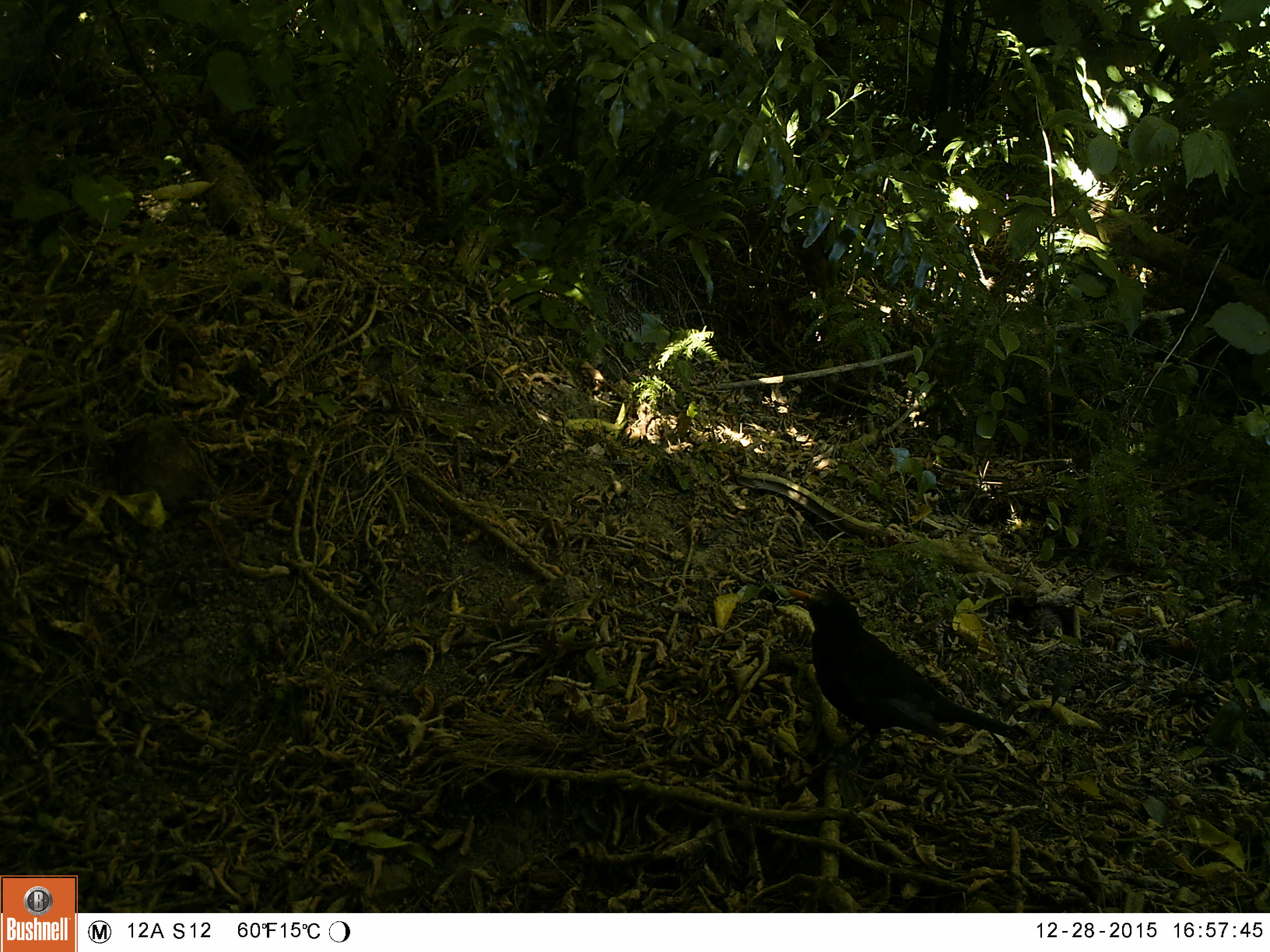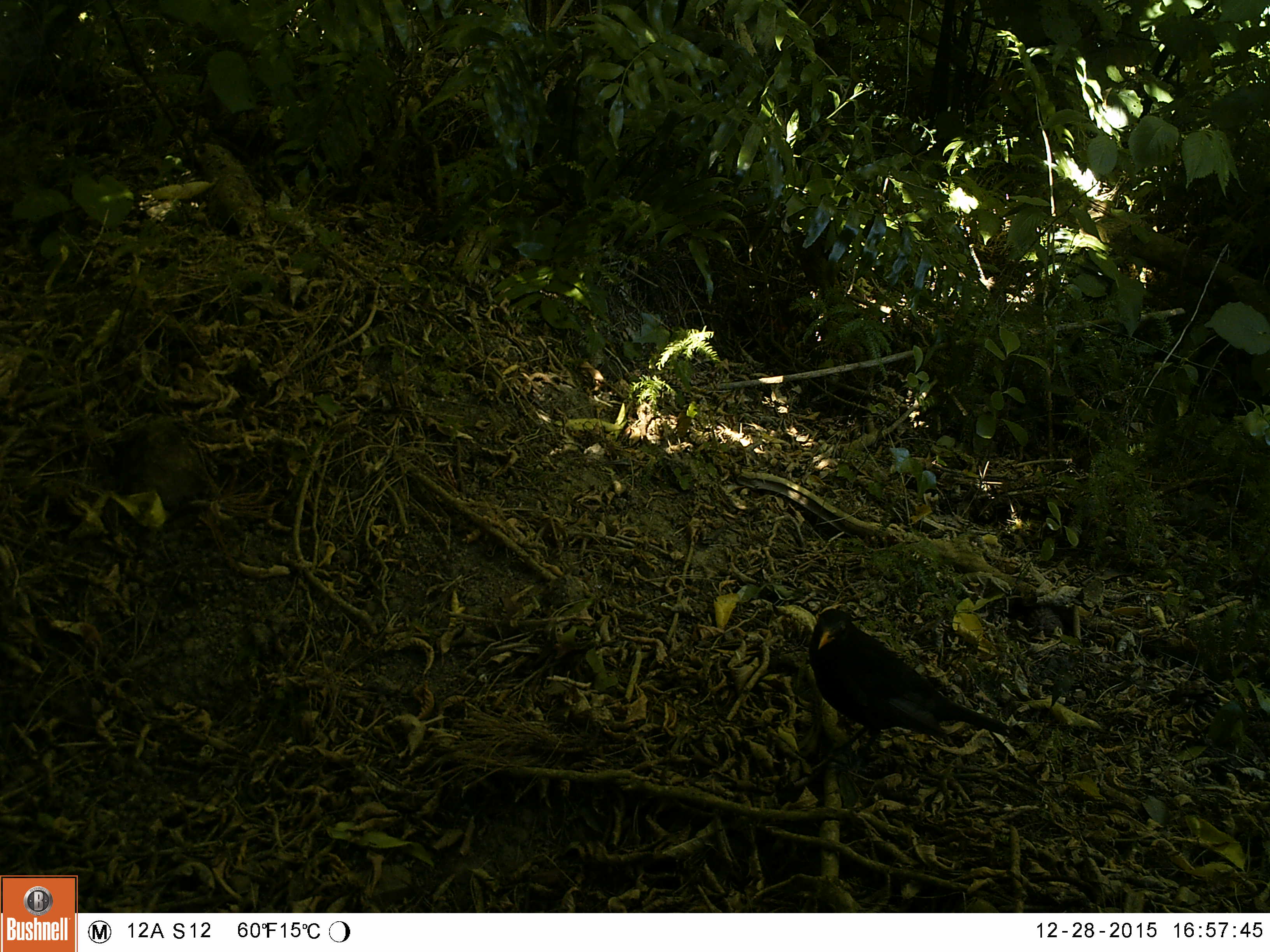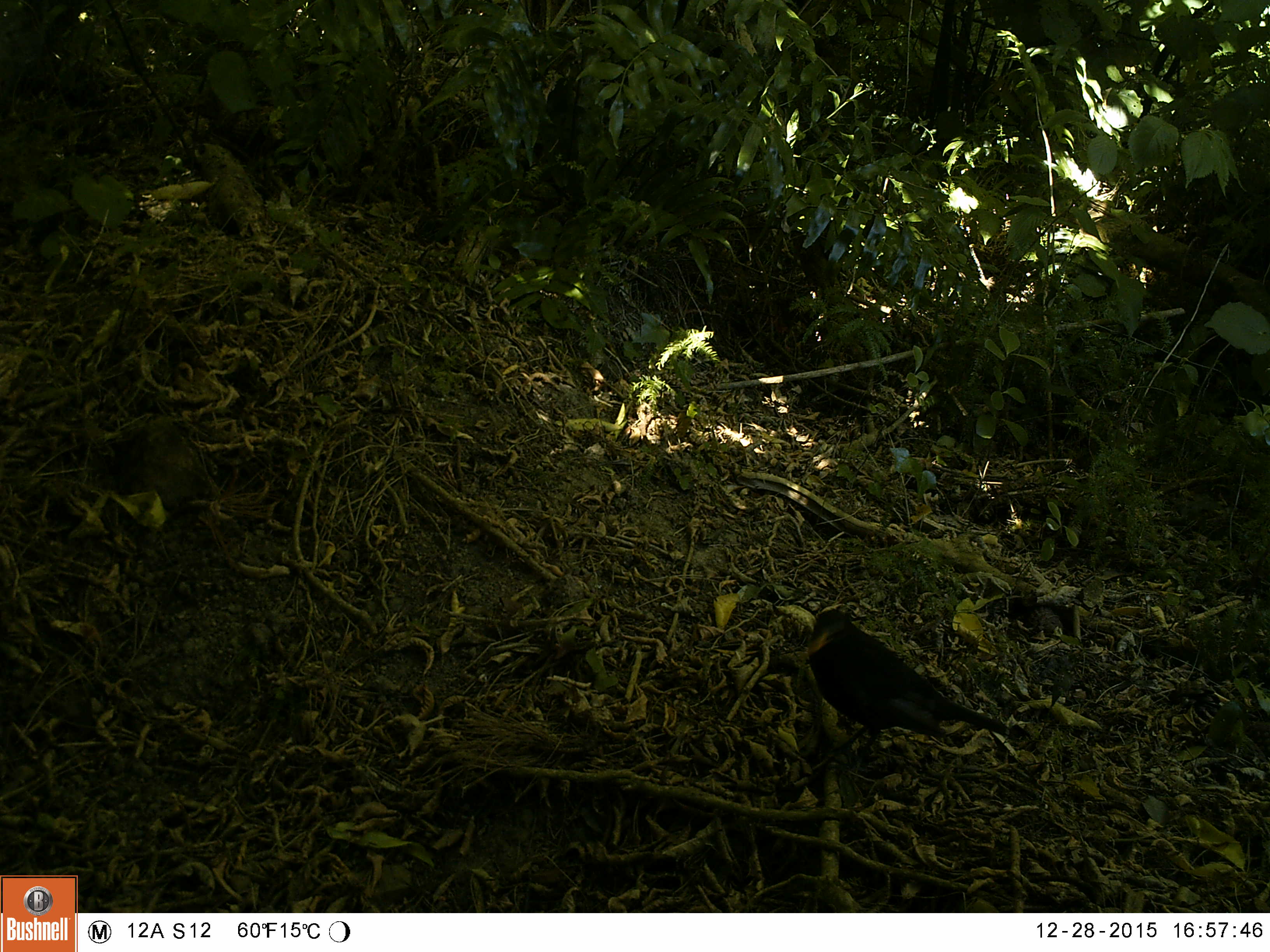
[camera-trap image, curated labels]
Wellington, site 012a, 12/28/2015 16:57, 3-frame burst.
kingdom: Animalia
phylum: Chordata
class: Aves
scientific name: Aves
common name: bird